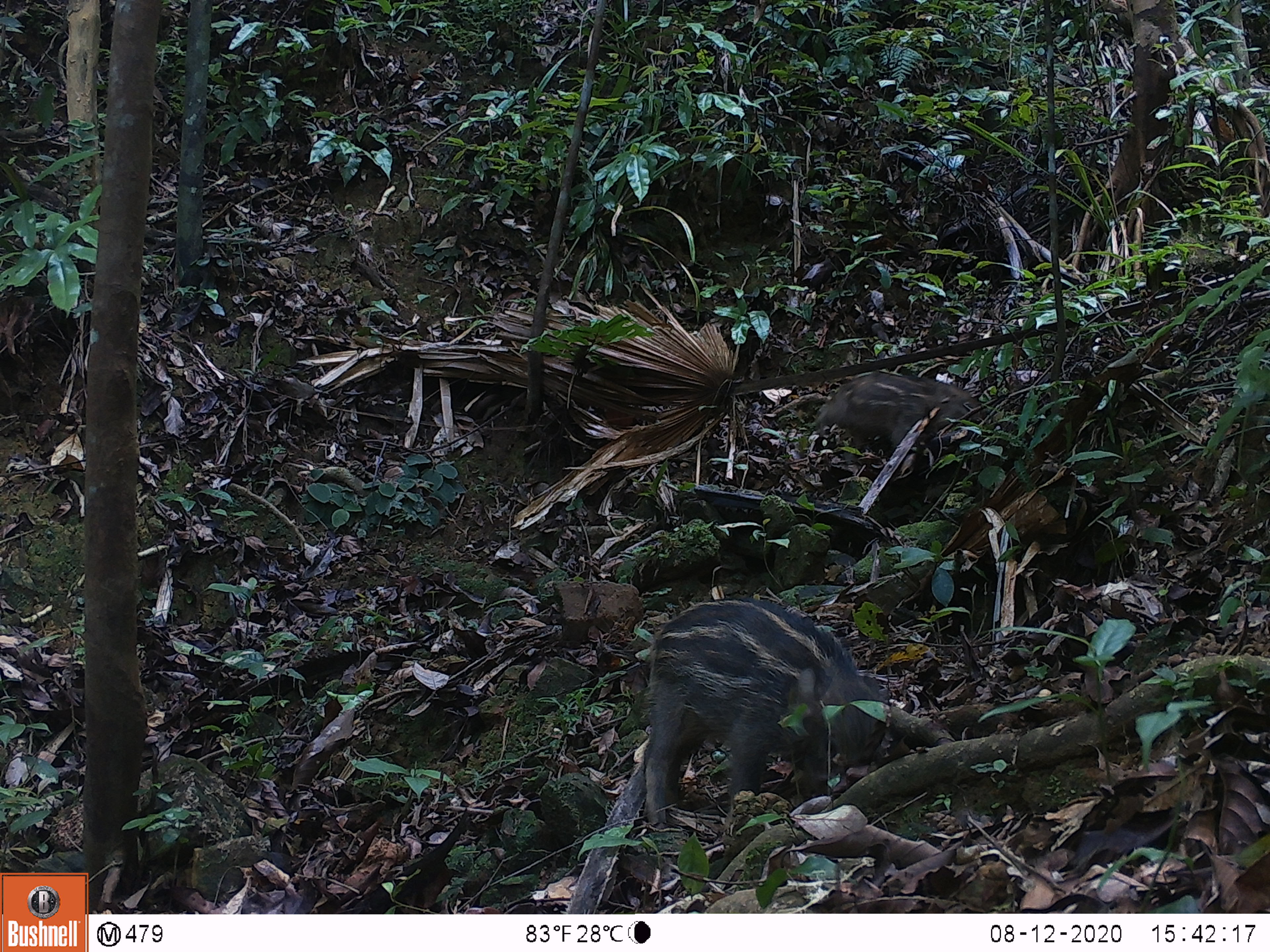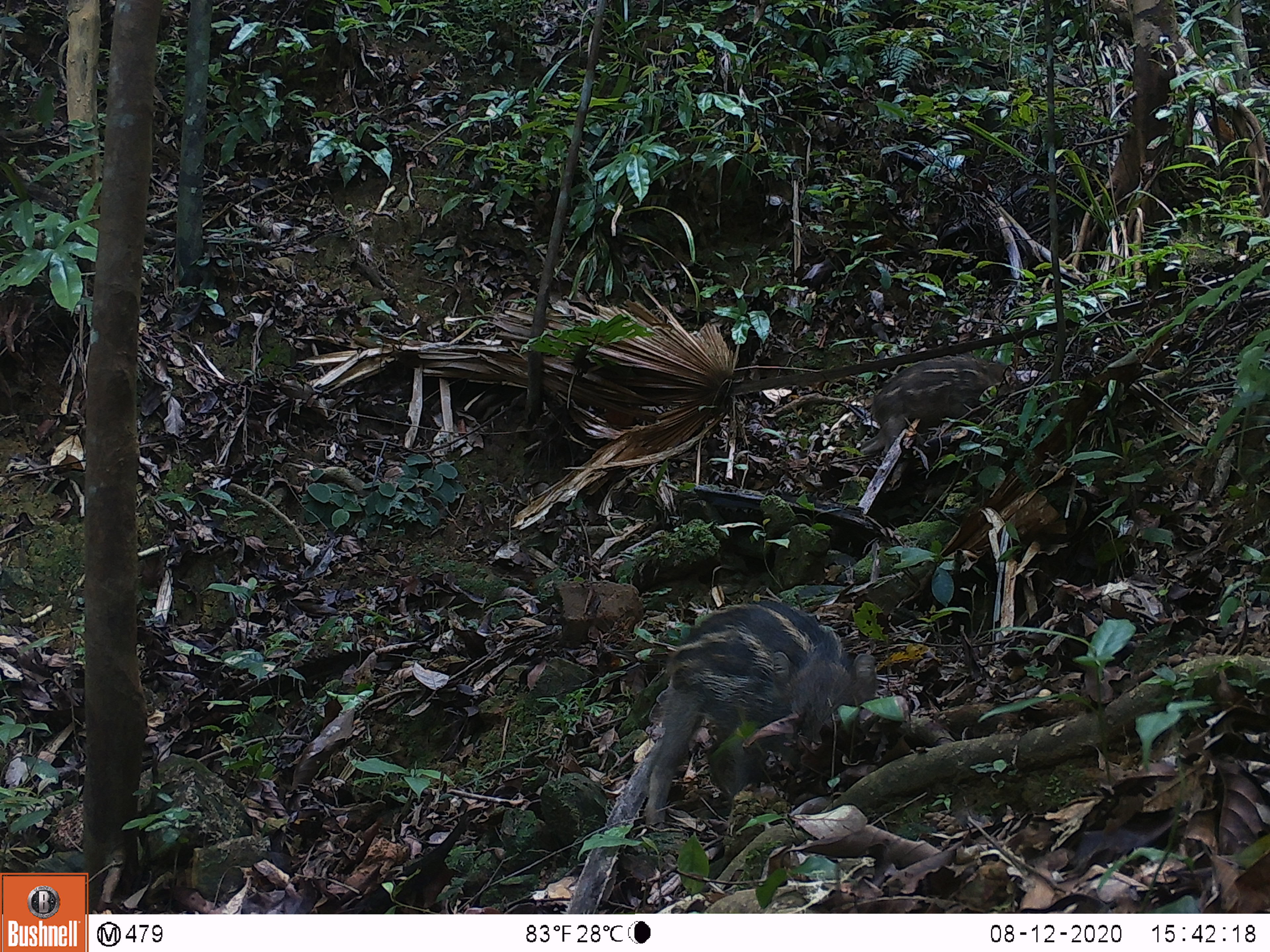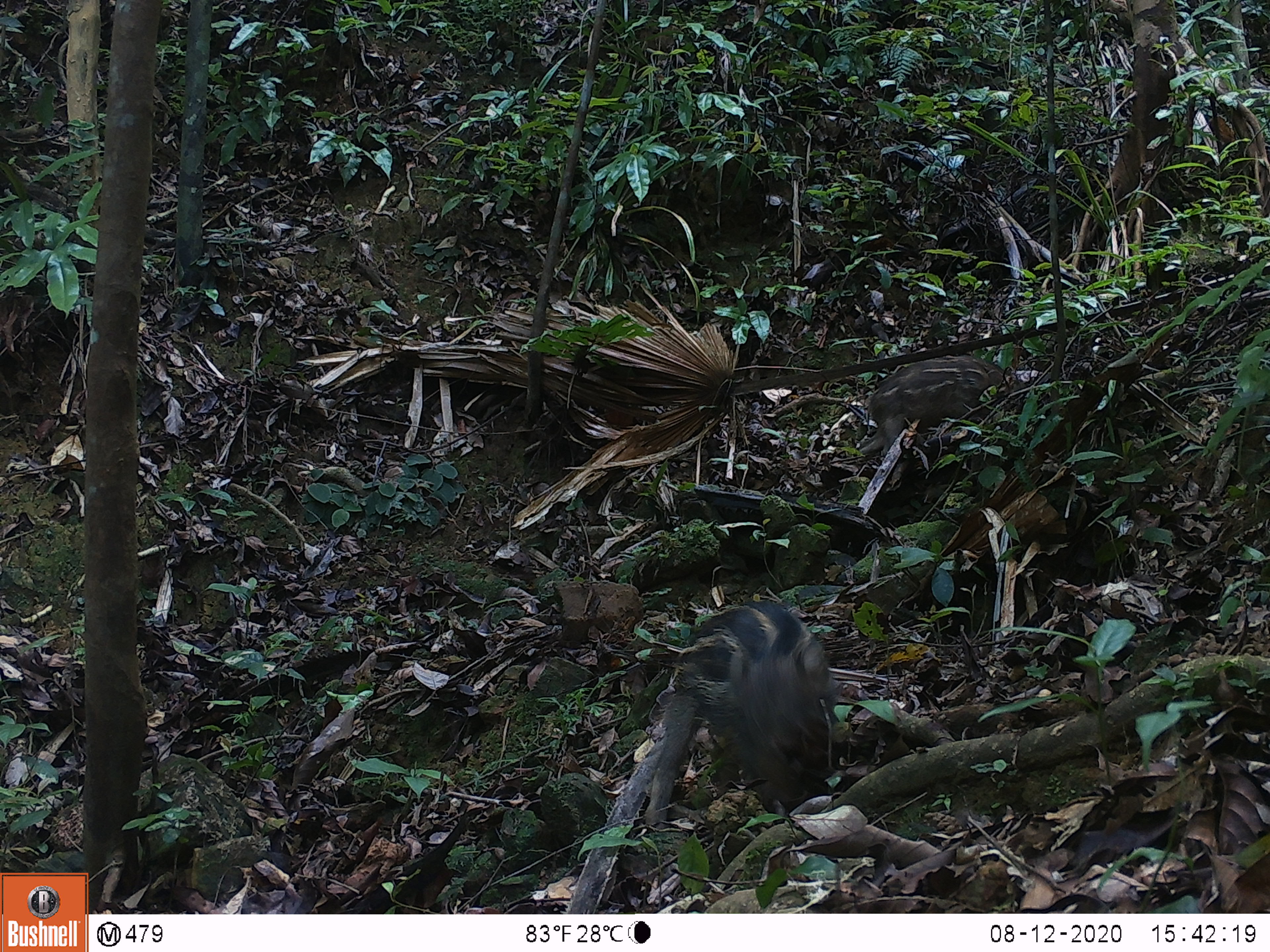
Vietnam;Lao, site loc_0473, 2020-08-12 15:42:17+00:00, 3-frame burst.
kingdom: Animalia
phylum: Chordata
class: Mammalia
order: Artiodactyla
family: Suidae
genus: Sus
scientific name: Sus scrofa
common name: eurasian wild pig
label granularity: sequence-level